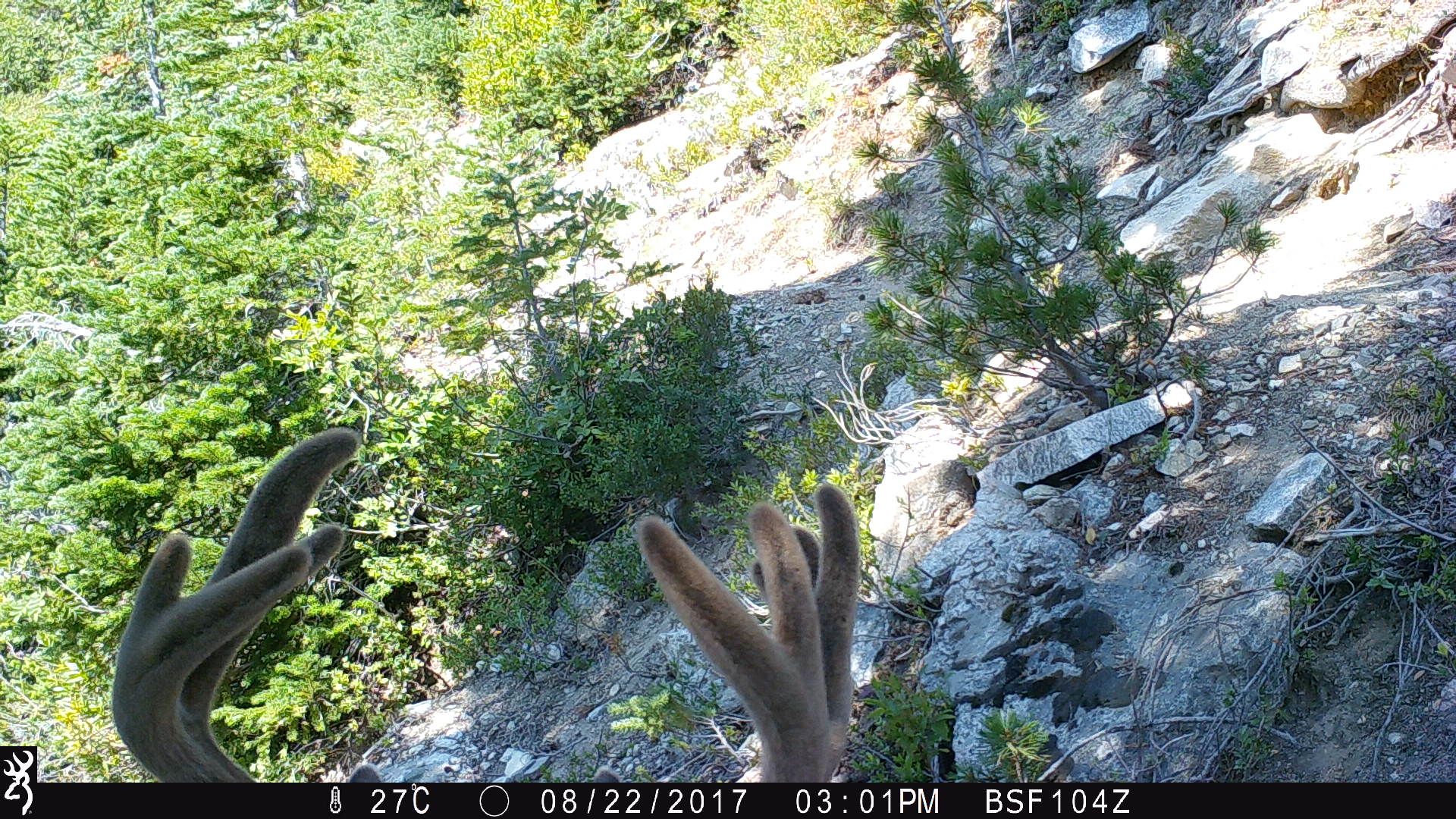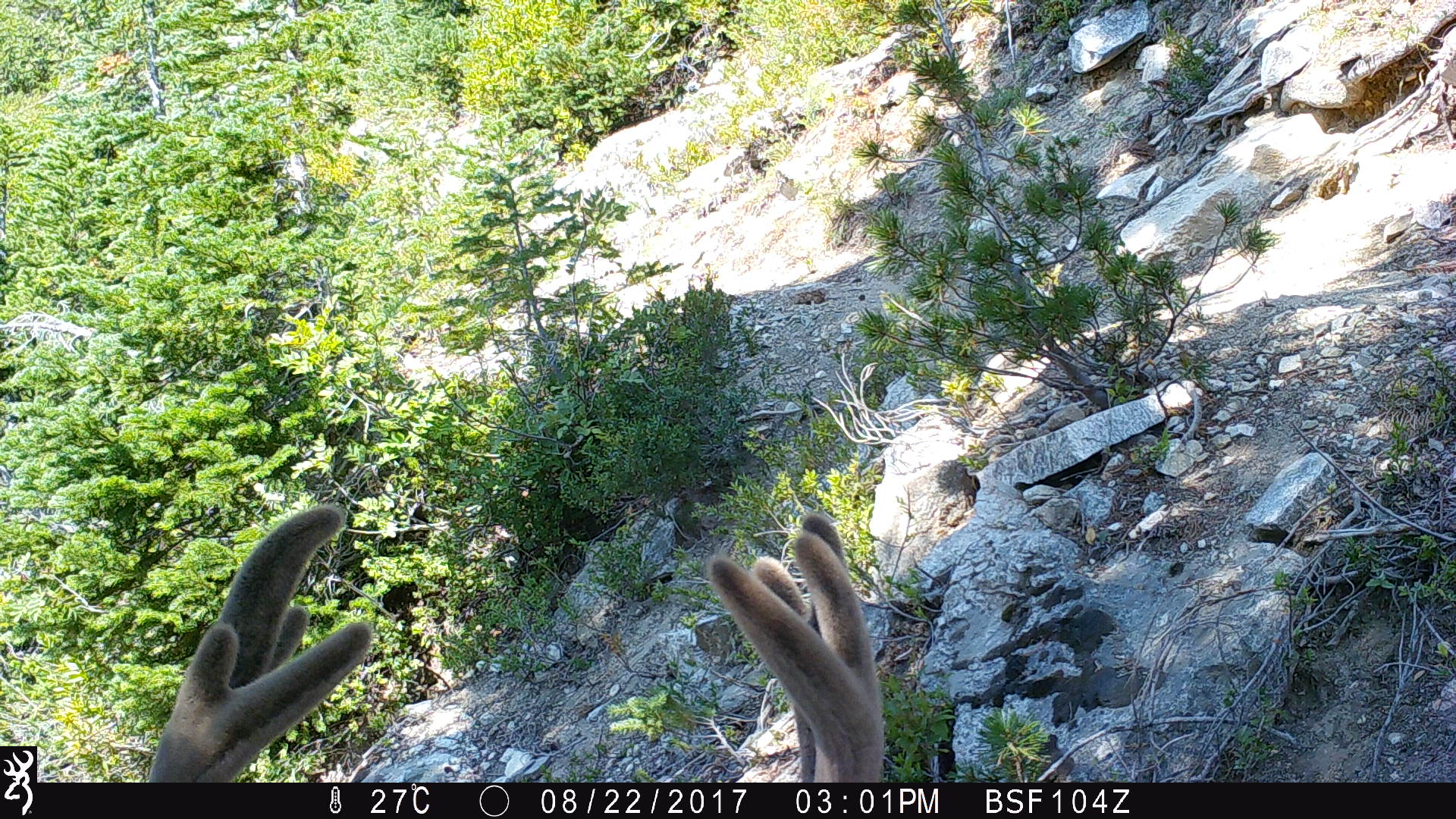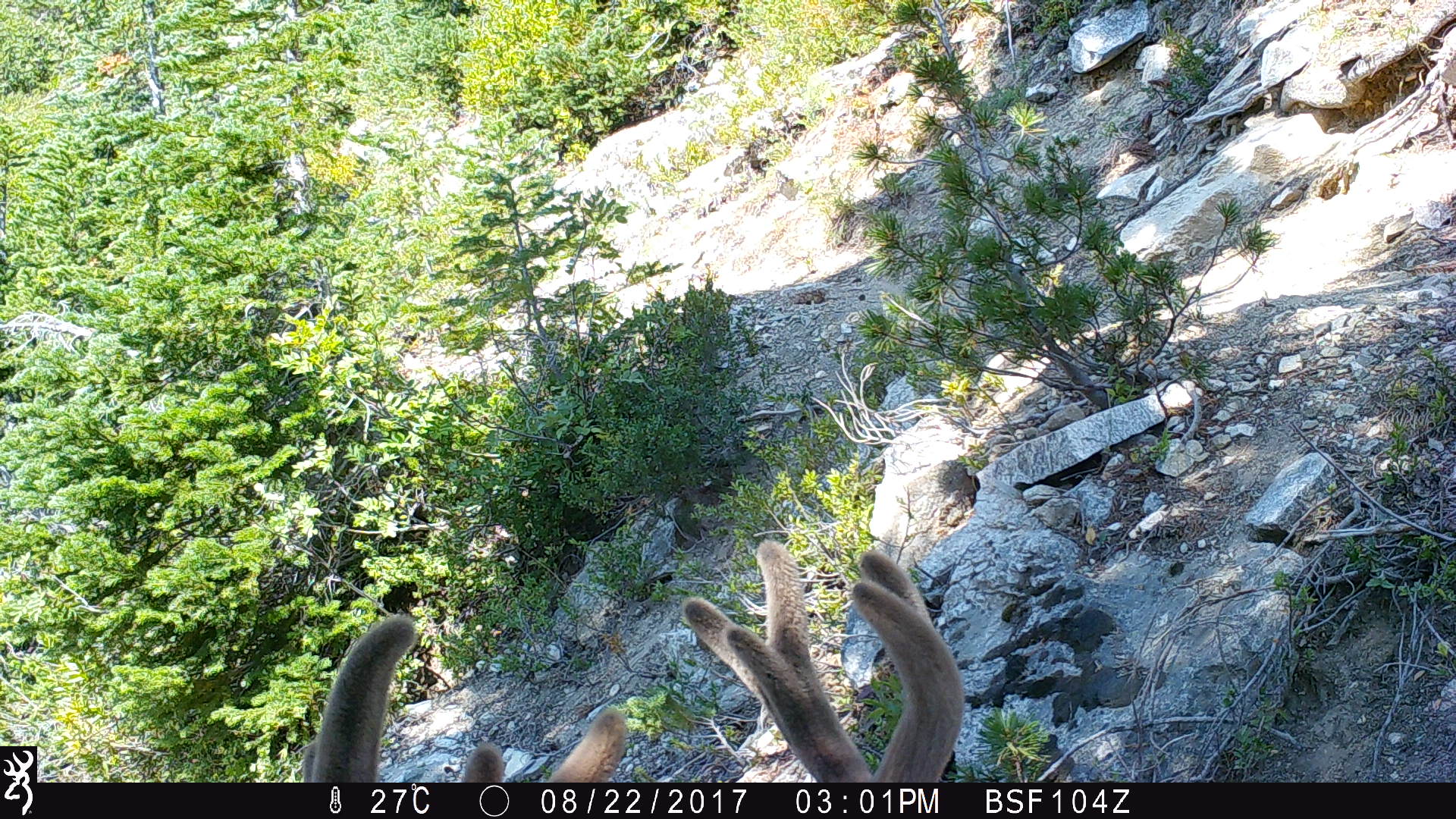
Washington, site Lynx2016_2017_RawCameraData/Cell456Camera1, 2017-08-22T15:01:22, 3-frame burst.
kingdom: Animalia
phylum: Chordata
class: Mammalia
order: Artiodactyla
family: Cervidae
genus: Odocoileus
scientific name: Odocoileus hemionus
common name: mule deer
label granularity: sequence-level